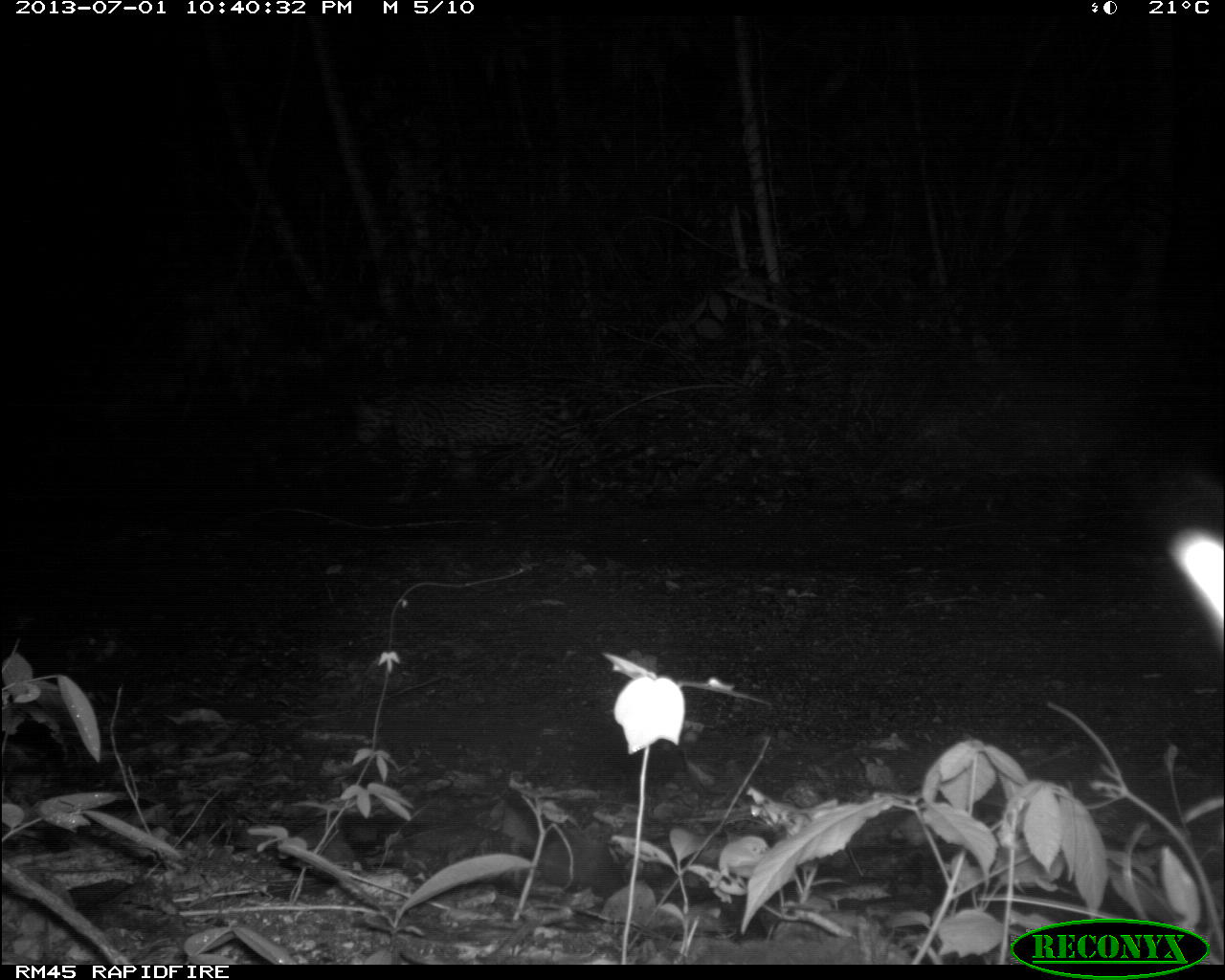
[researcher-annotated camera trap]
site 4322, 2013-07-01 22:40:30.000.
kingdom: Animalia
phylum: Chordata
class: Mammalia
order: Carnivora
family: Felidae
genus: Leopardus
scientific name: Leopardus pardalis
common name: ocelot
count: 1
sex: male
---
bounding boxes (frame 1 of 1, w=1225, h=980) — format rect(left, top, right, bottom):
leopardus pardalis: rect(348, 371, 597, 512)